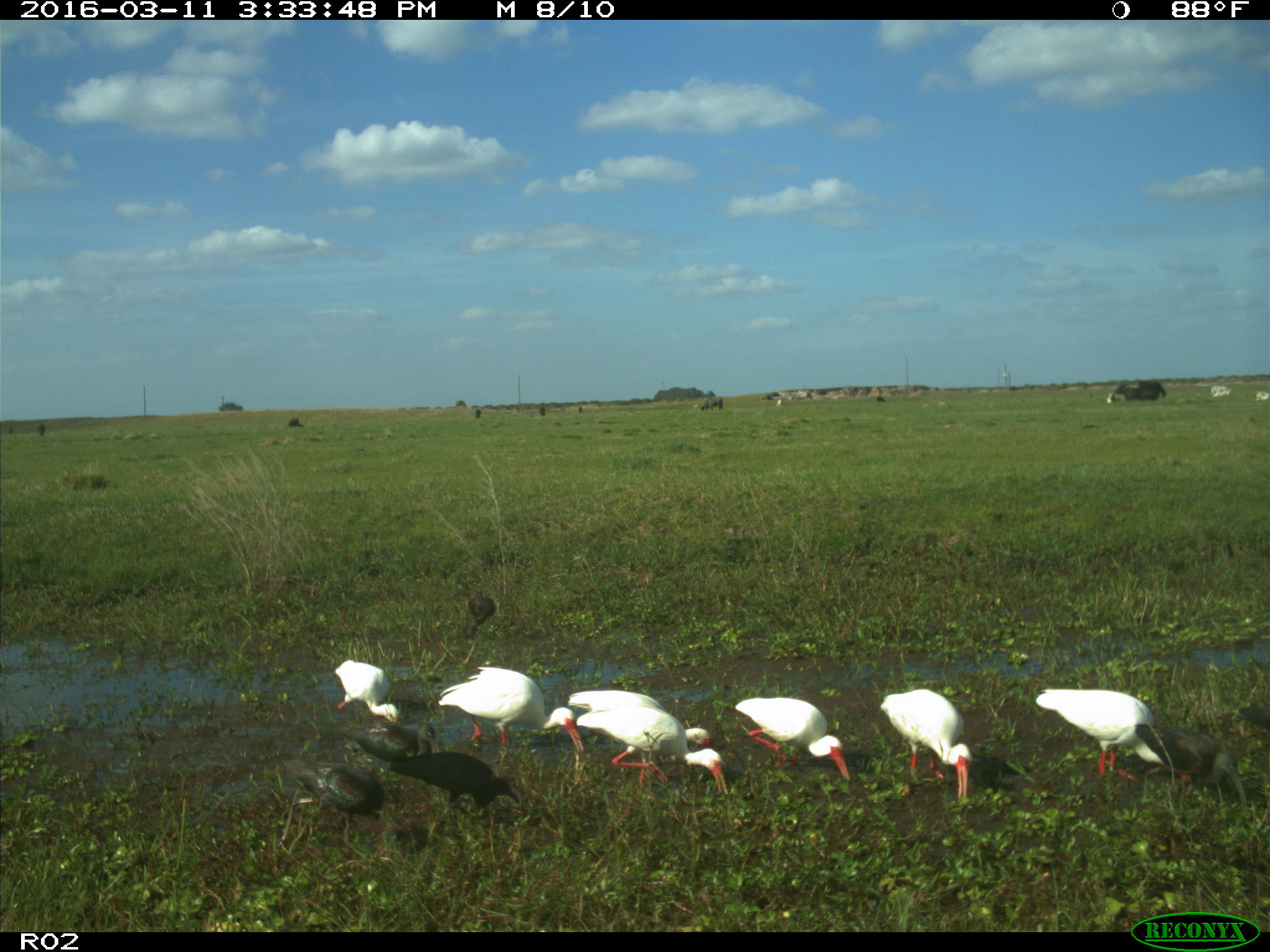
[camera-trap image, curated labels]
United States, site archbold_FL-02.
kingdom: Animalia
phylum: Chordata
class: Mammalia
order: Artiodactyla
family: Bovidae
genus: Bos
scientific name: Bos taurus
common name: domestic cow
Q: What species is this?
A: Bos taurus (domestic cow).